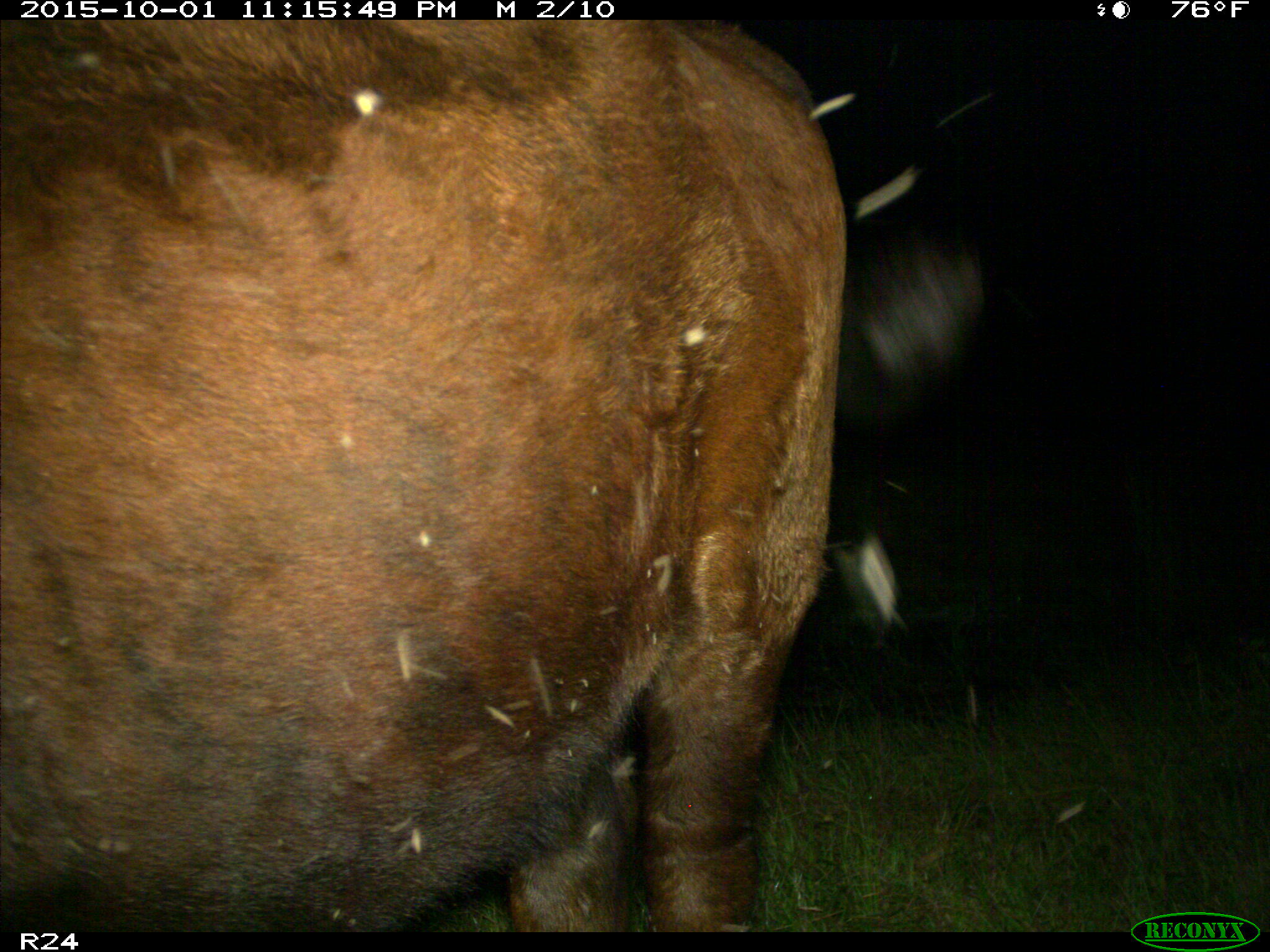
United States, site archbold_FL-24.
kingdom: Animalia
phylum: Chordata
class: Mammalia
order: Artiodactyla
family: Bovidae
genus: Bos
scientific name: Bos taurus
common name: domestic cow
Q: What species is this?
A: Bos taurus (domestic cow).